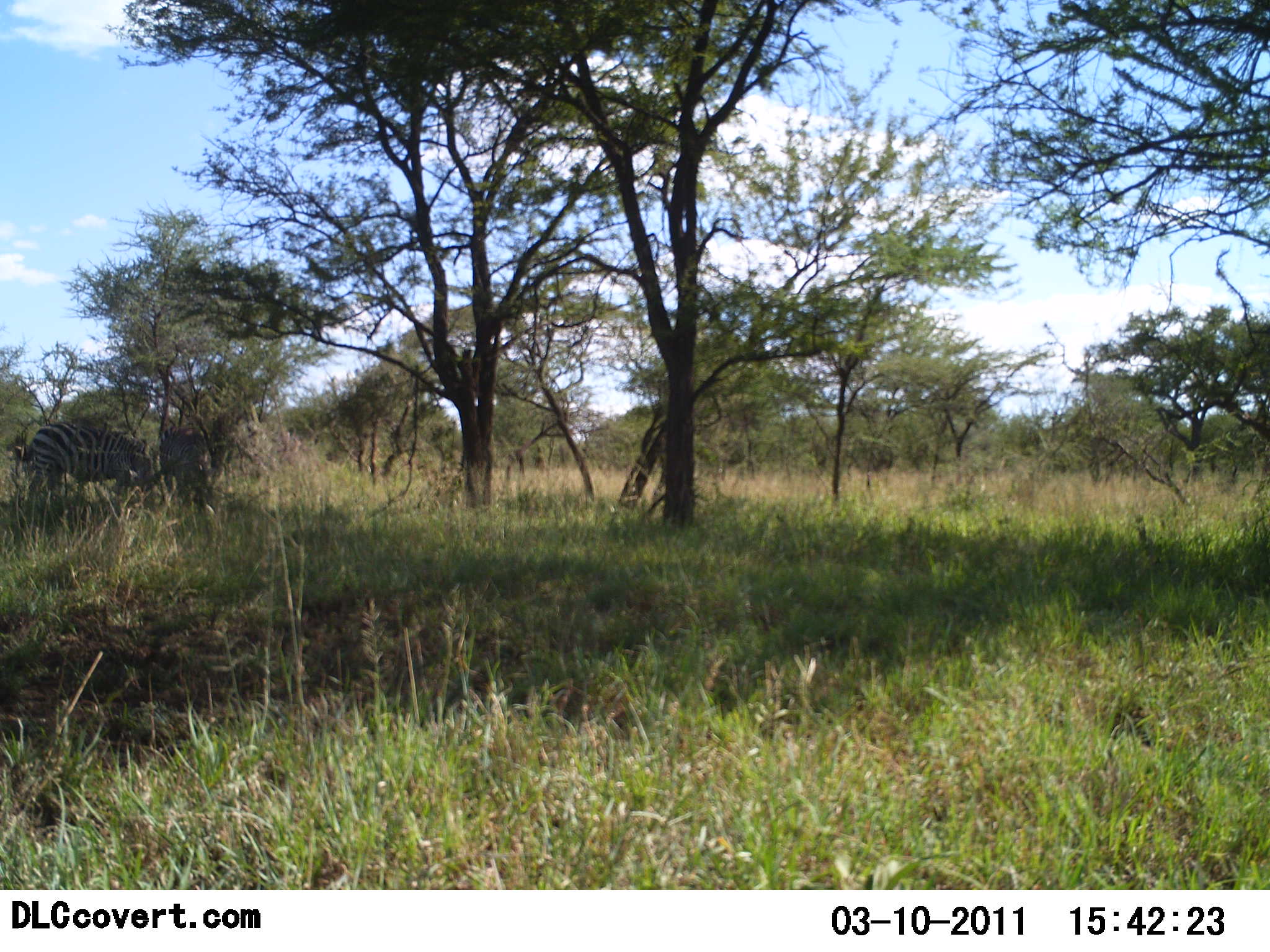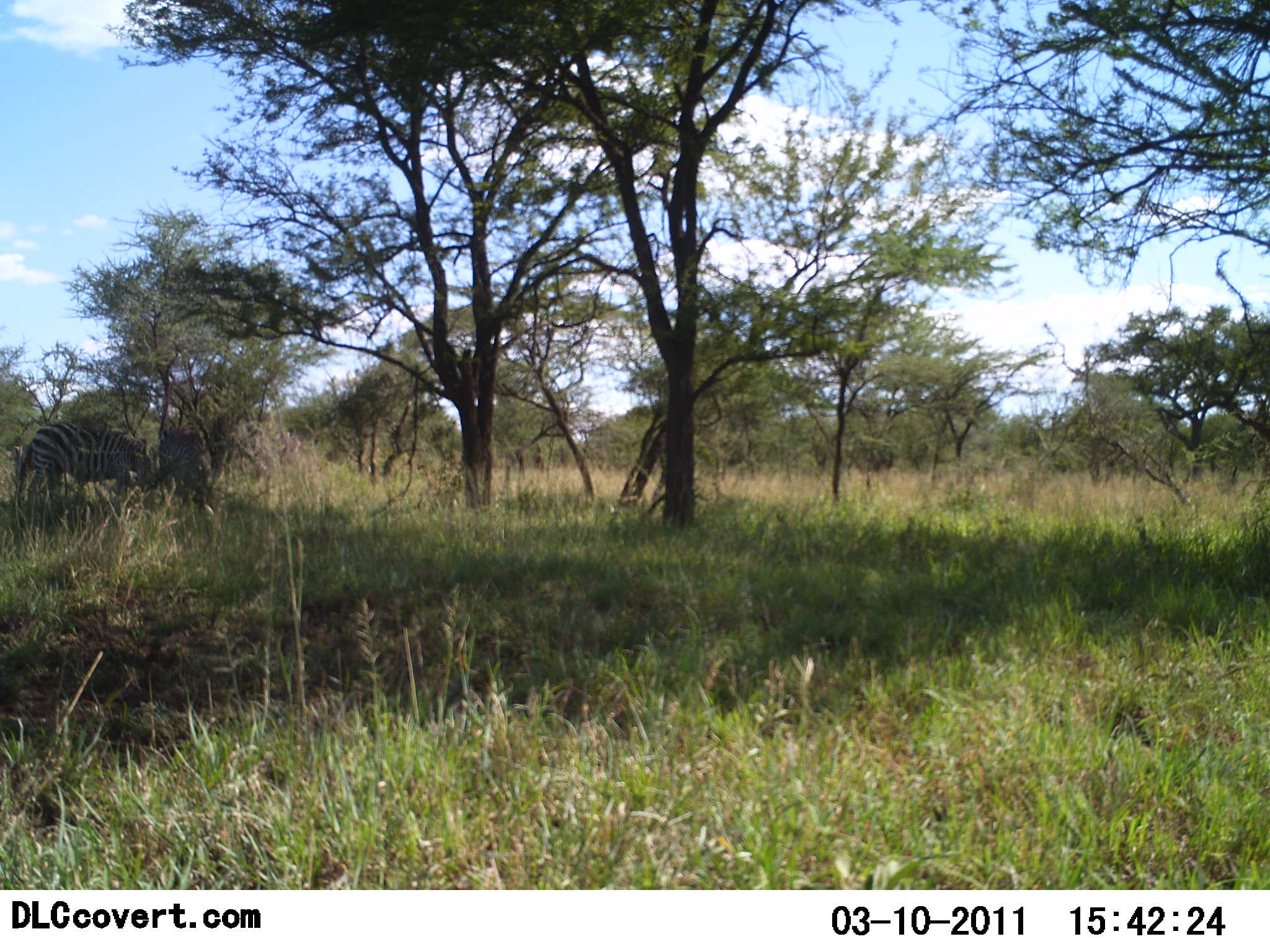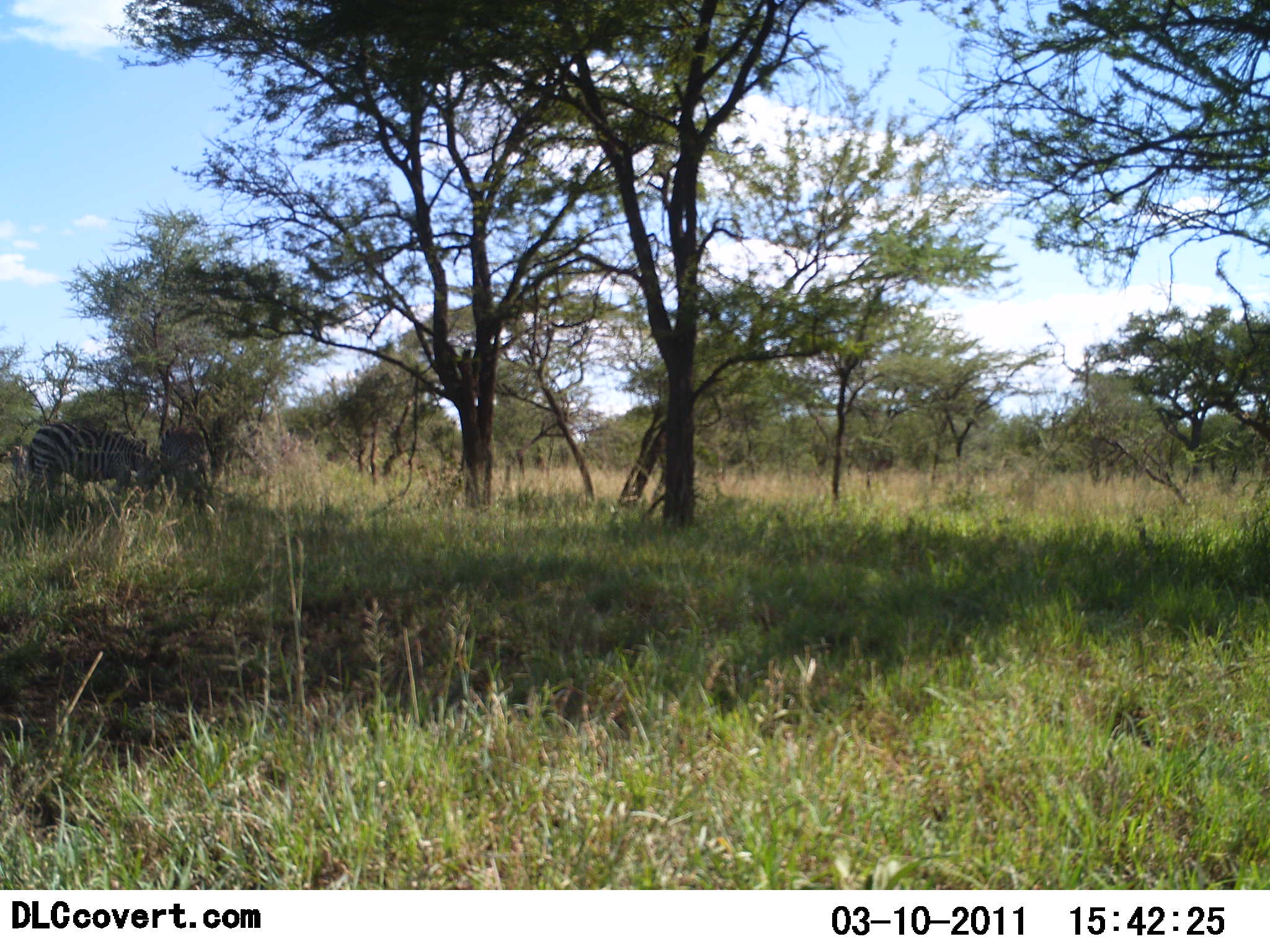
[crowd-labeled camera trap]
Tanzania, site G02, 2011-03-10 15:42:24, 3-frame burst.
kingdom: Animalia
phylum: Chordata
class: Mammalia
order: Perissodactyla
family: Equidae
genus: Equus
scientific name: Equus quagga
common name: plains zebra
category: zebra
Zebra (plains zebra) (Equus quagga), count 2. Behavior (volunteer vote fractions): standing 50%, resting 0%, moving 0%, interacting 0%. Young present (vote fraction): 0%. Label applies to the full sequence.